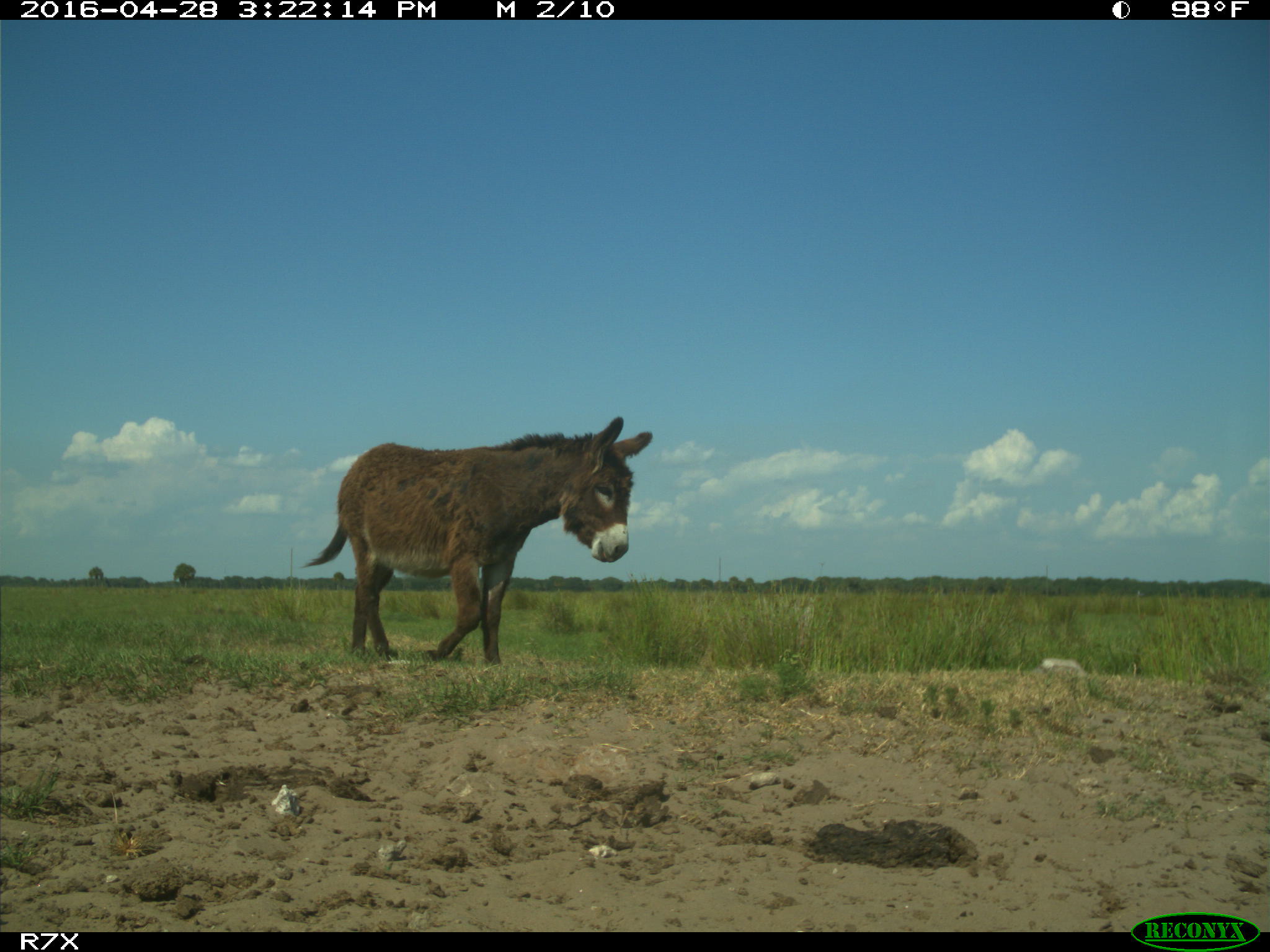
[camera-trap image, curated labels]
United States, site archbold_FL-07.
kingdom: Animalia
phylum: Chordata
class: Mammalia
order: Artiodactyla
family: Bovidae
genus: Bos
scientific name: Bos taurus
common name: domestic cow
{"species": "Bos taurus (domestic cow)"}